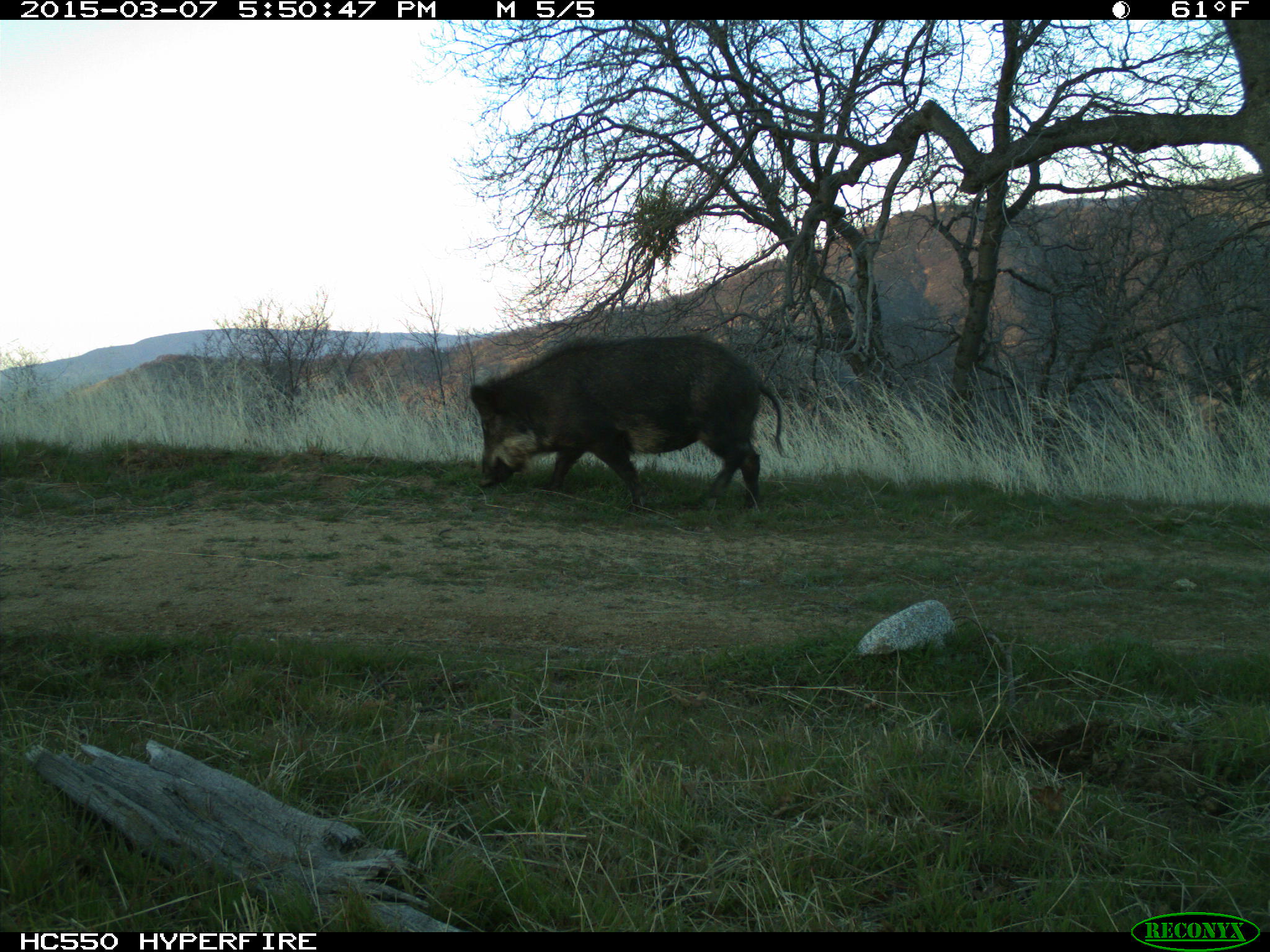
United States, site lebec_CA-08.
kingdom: Animalia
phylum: Chordata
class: Mammalia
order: Artiodactyla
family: Suidae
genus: Sus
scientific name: Sus scrofa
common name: wild boar